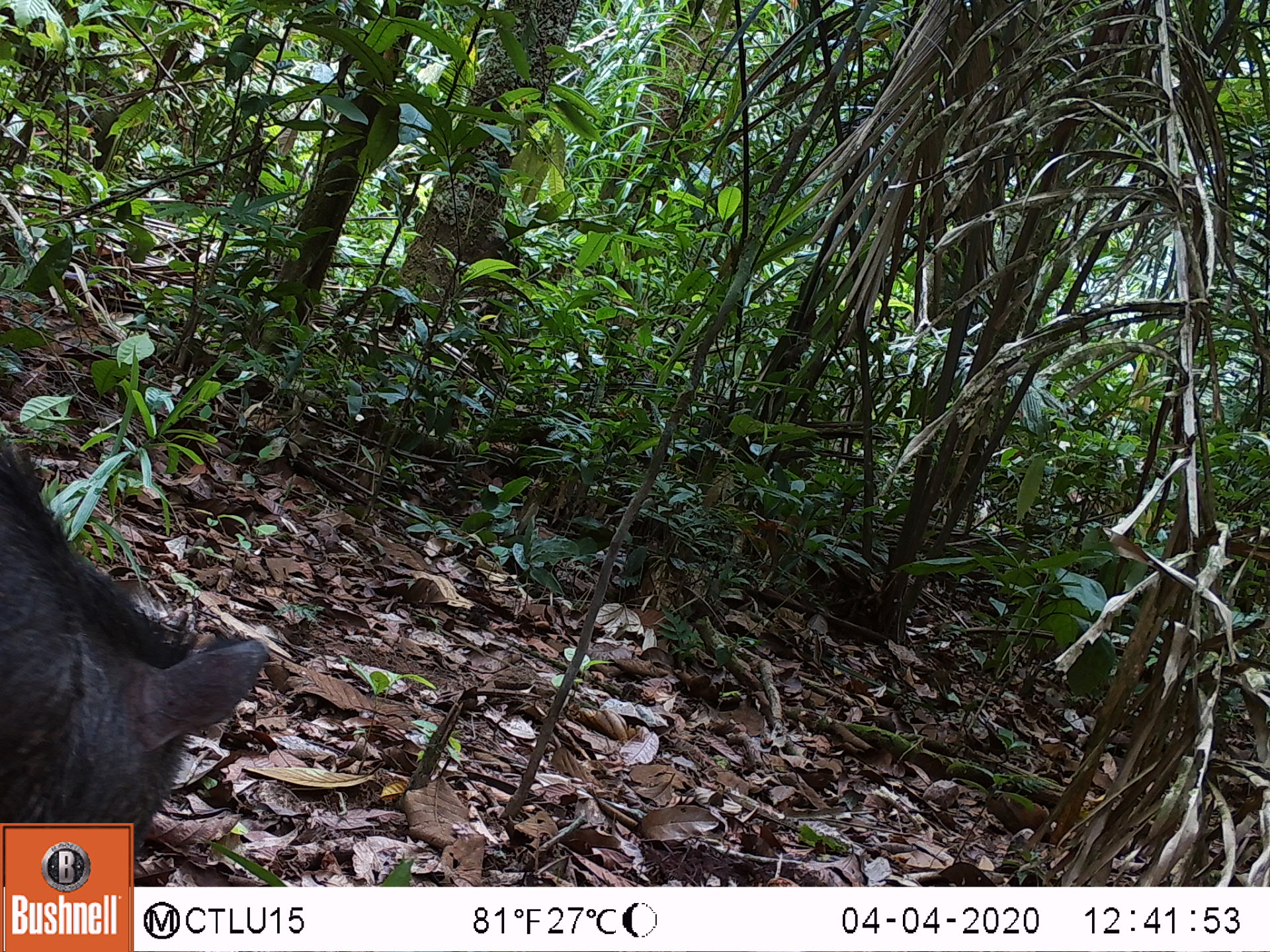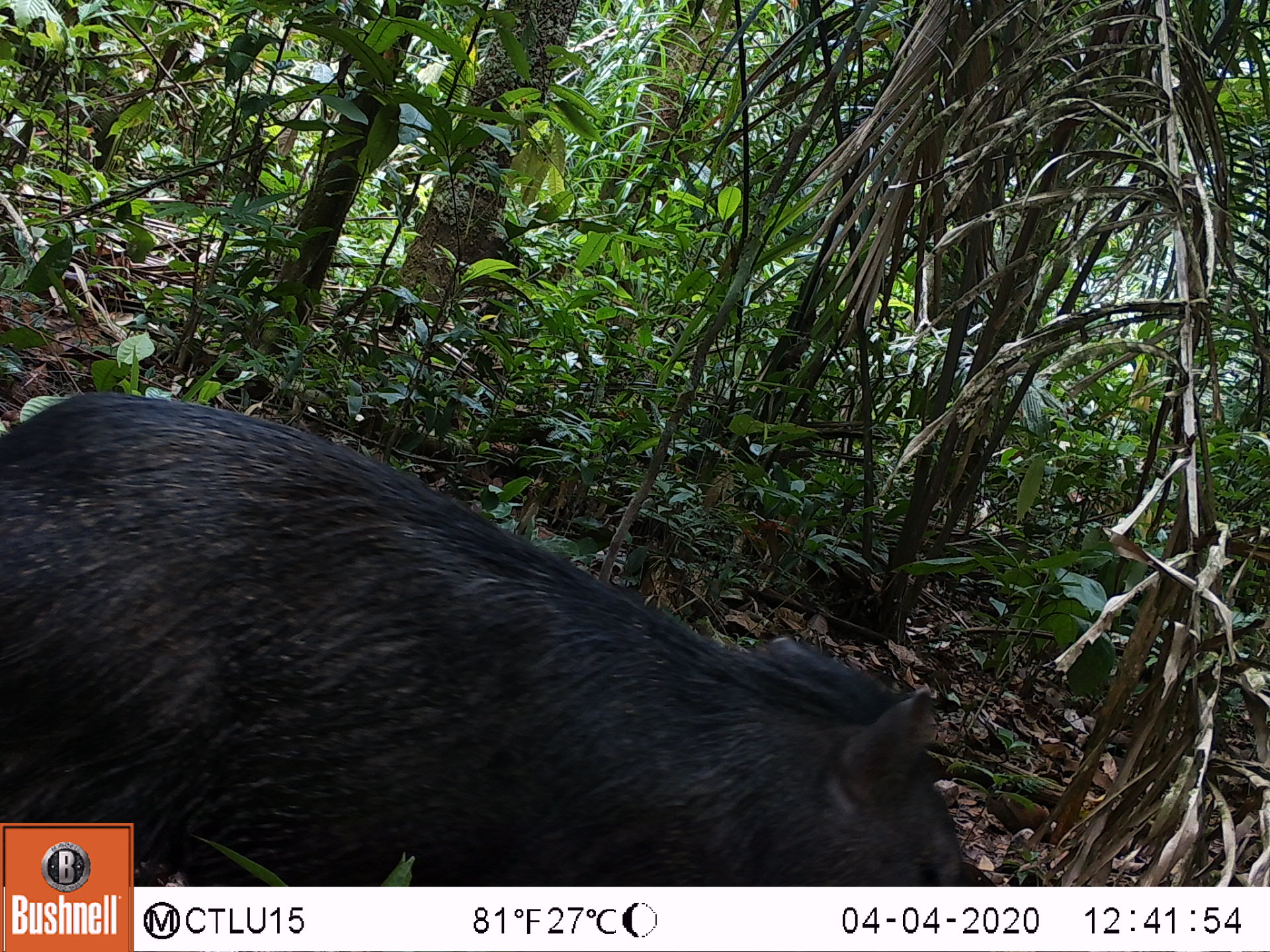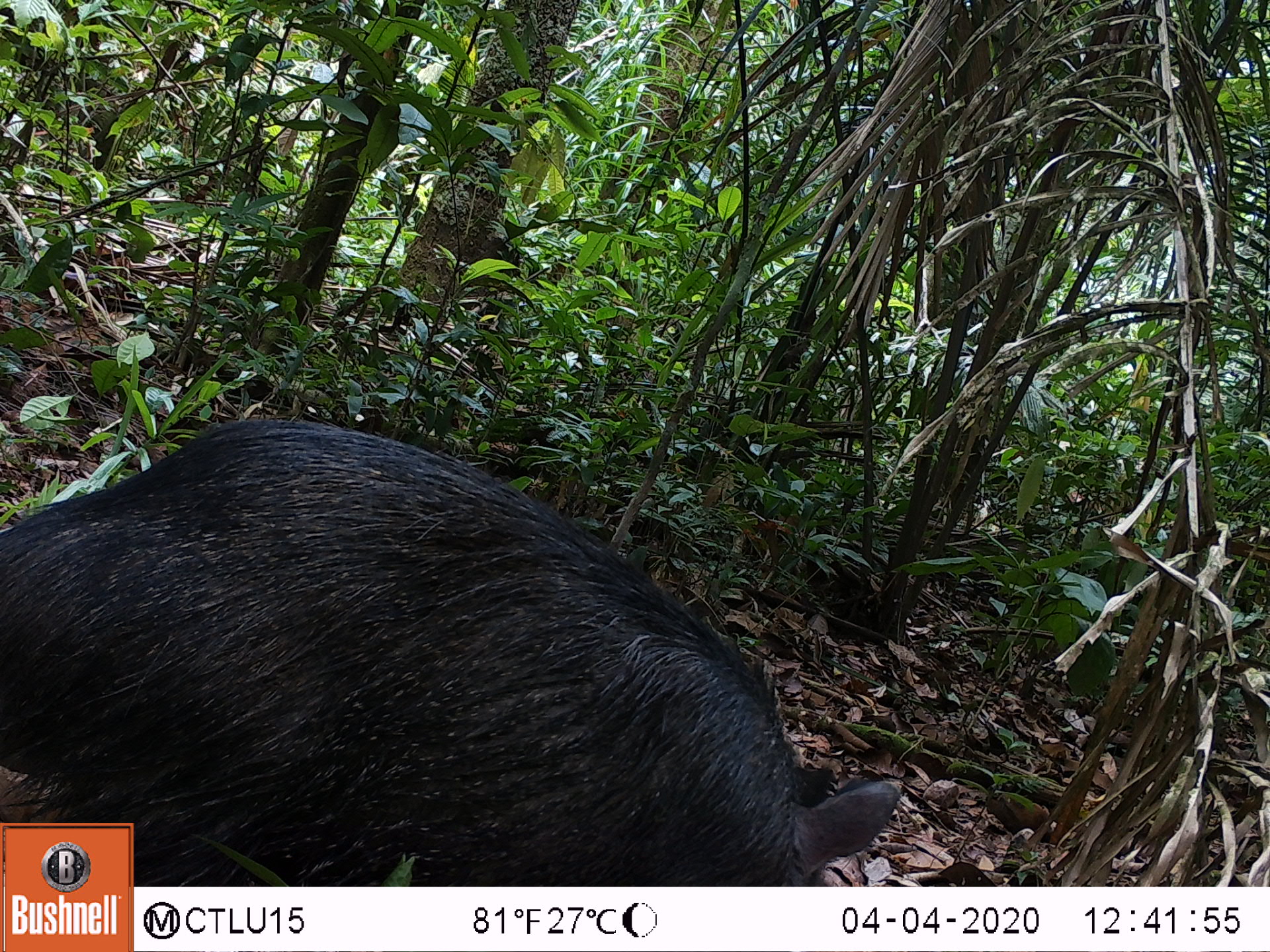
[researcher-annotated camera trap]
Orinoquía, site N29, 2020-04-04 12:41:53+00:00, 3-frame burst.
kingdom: Animalia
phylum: Chordata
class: Mammalia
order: Artiodactyla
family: Tayassuidae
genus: Pecari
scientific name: Pecari tajacu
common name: collared peccary